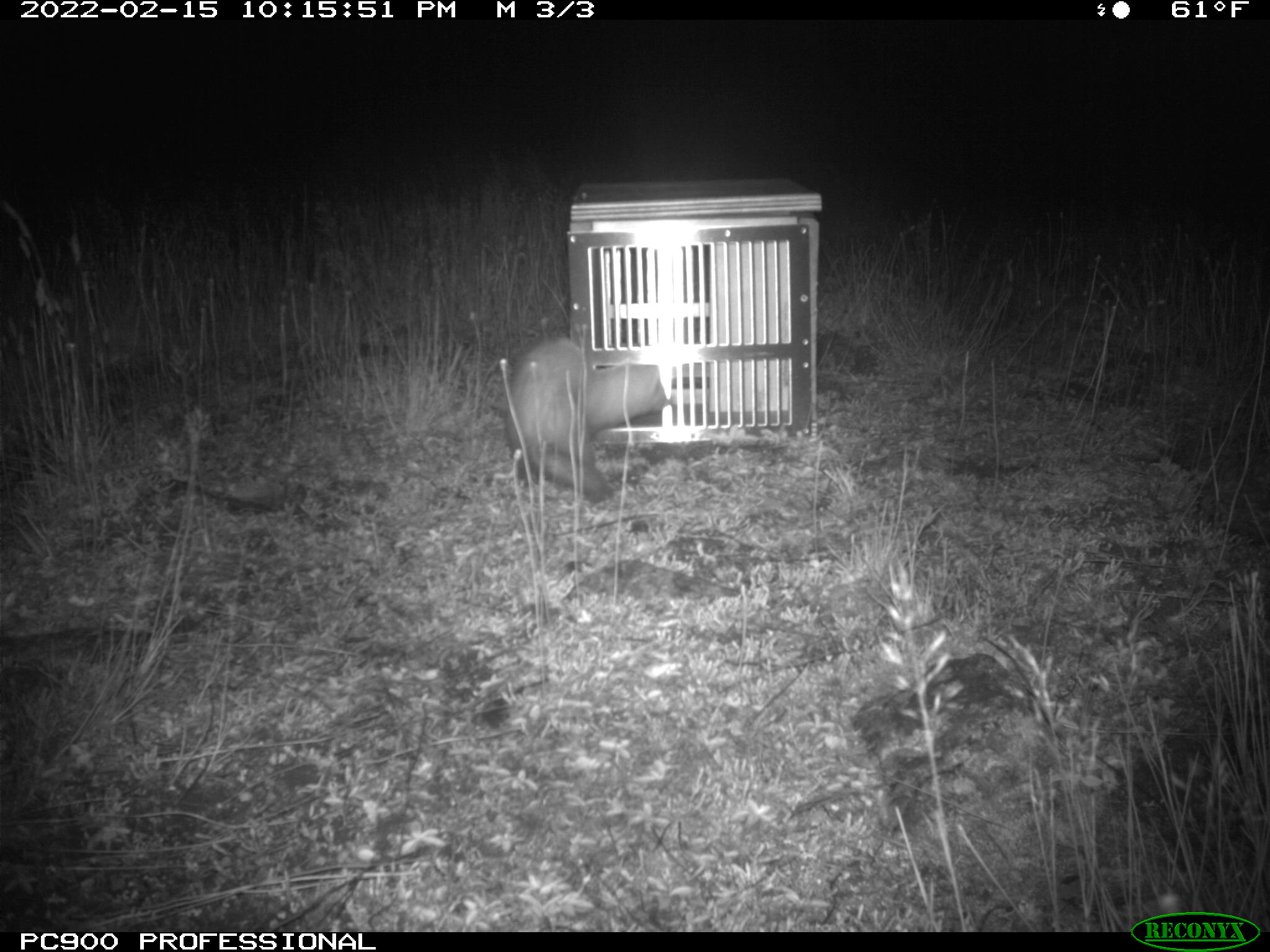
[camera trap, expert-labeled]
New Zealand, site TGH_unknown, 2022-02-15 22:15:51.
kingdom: Animalia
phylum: Chordata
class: Mammalia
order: Carnivora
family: Mustelidae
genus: Mustela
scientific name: Mustela furo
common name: ferret